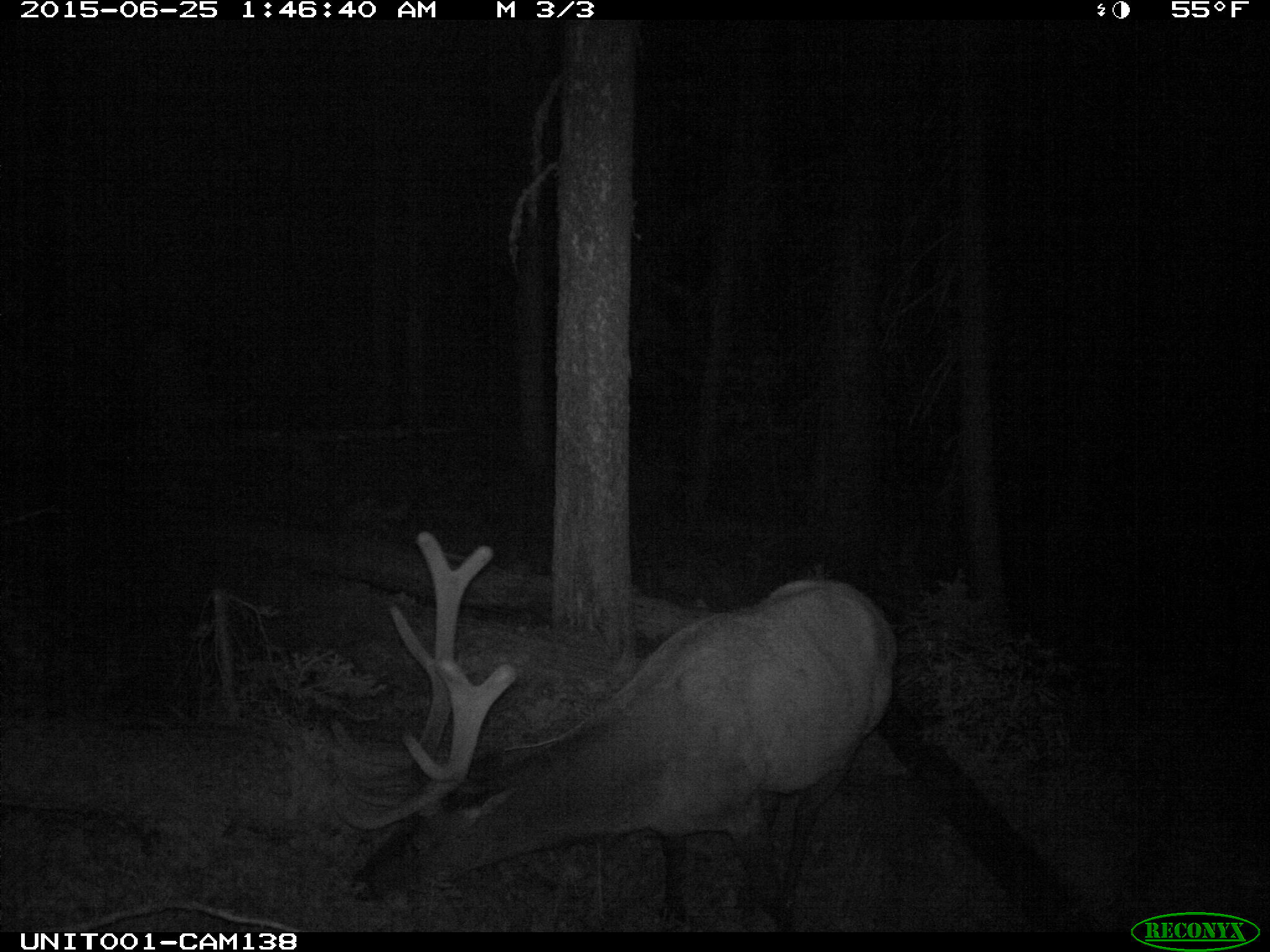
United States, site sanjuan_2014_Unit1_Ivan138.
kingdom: Animalia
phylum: Chordata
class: Mammalia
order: Artiodactyla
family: Cervidae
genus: Cervus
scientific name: Cervus elaphus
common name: red deer